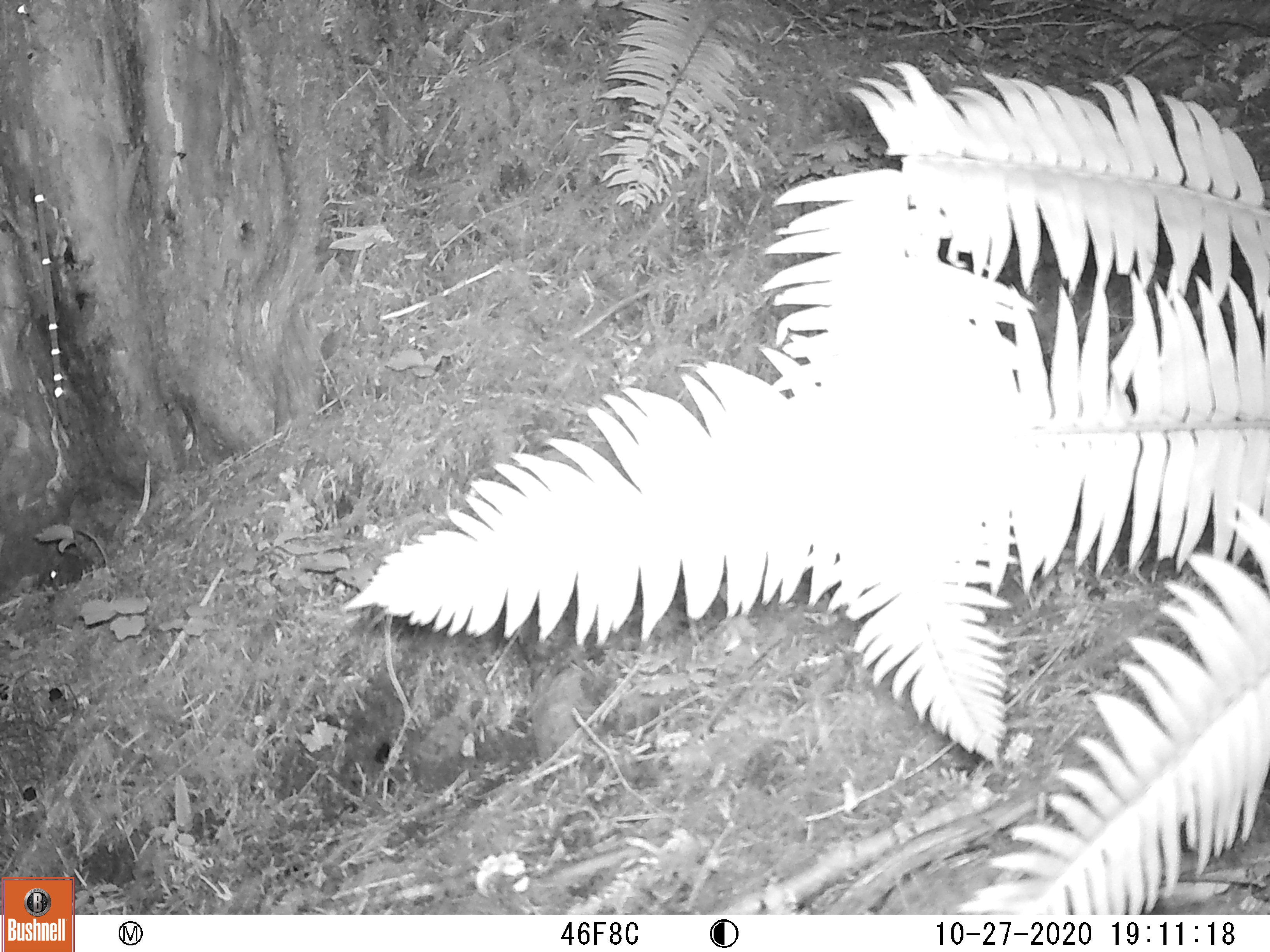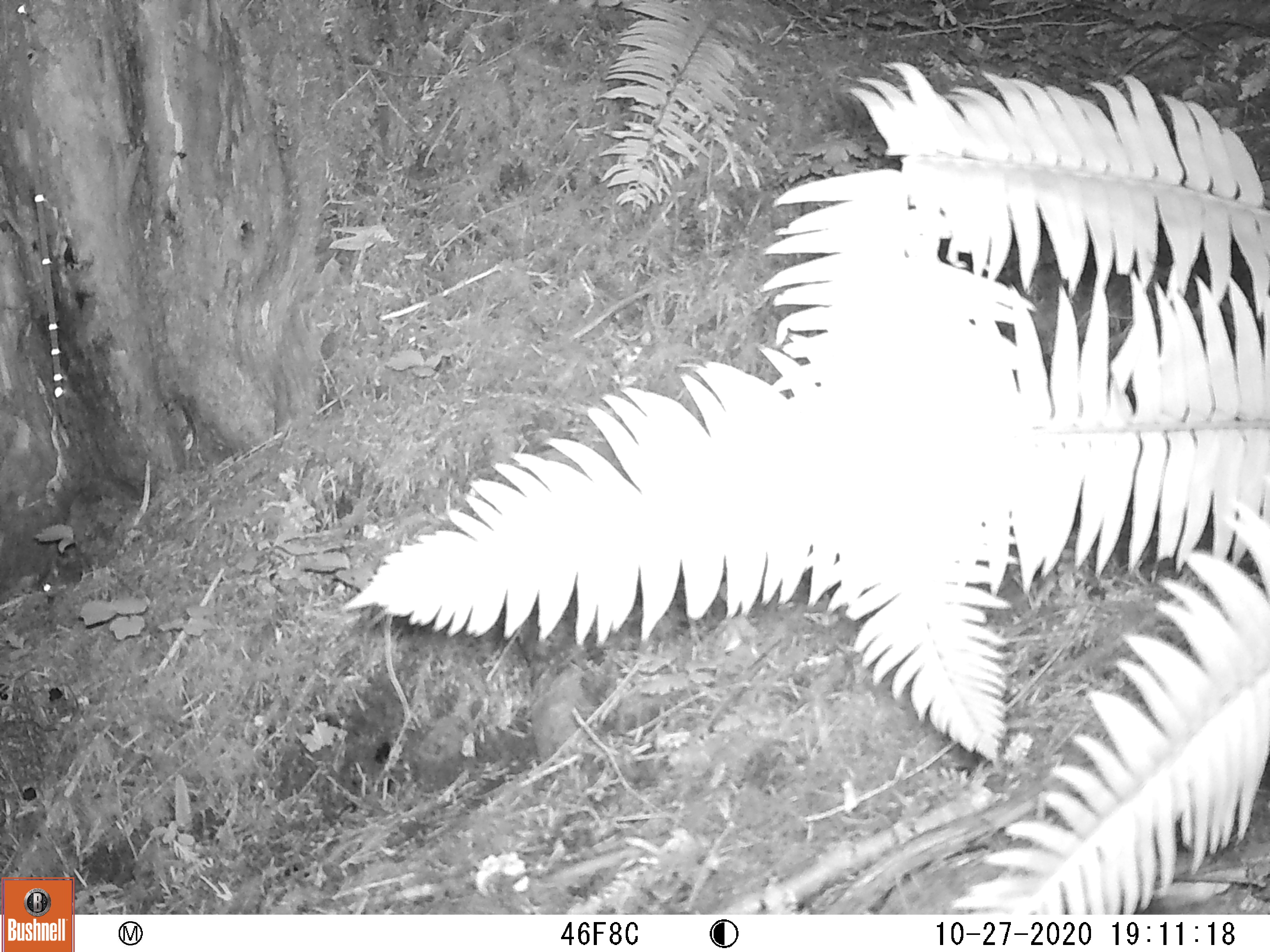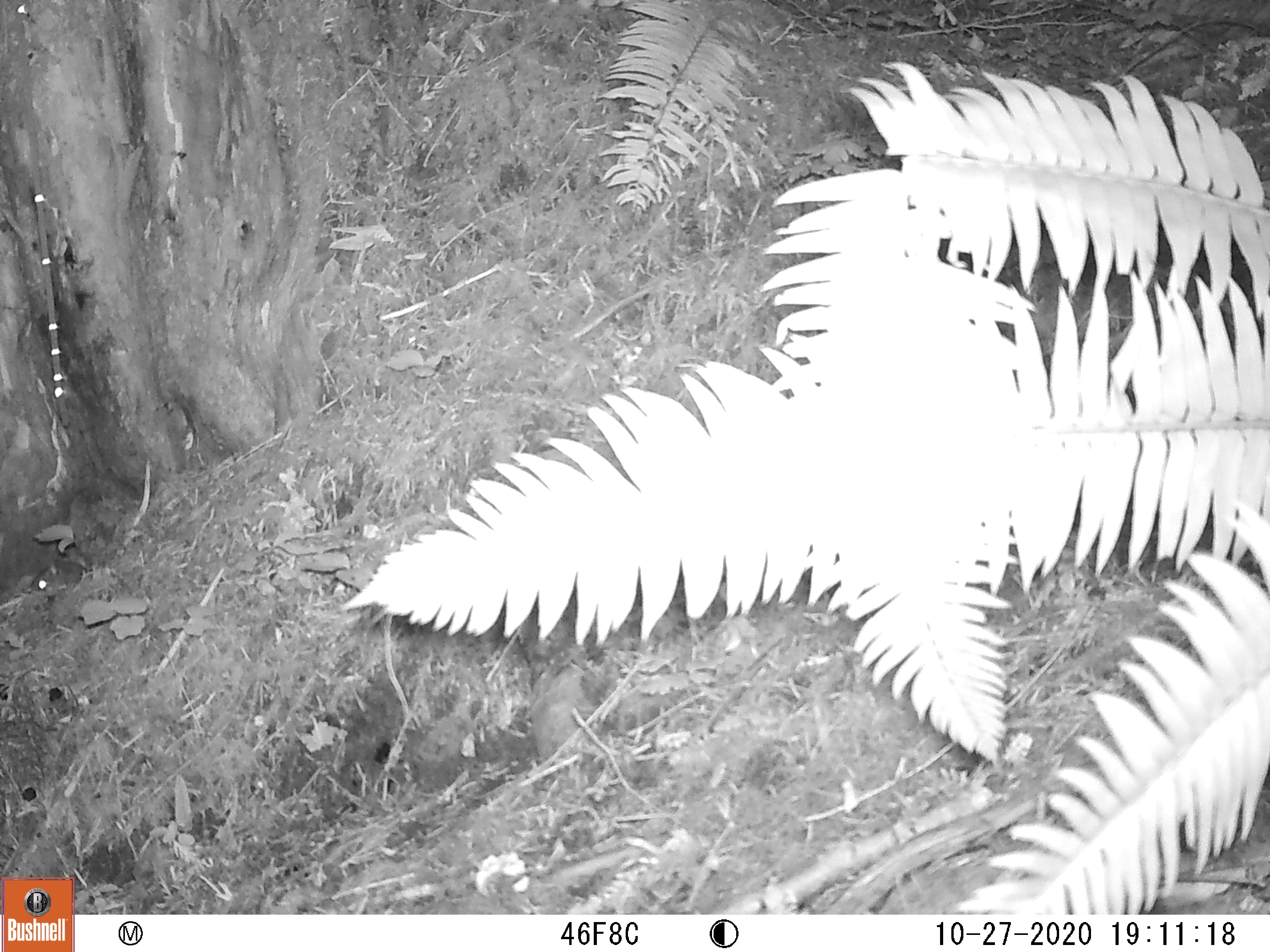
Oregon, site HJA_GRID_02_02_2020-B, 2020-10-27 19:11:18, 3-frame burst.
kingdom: Animalia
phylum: Chordata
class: Mammalia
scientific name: Mammalia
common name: small mammal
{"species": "small mammal (Mammalia)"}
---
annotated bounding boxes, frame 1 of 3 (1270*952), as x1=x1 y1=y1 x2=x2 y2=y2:
small mammal: x1=29 y1=530 x2=109 y2=610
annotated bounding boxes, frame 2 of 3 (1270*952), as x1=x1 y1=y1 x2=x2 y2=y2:
small mammal: x1=10 y1=540 x2=109 y2=619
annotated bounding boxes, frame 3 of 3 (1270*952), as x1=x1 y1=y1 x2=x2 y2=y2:
small mammal: x1=22 y1=546 x2=136 y2=630